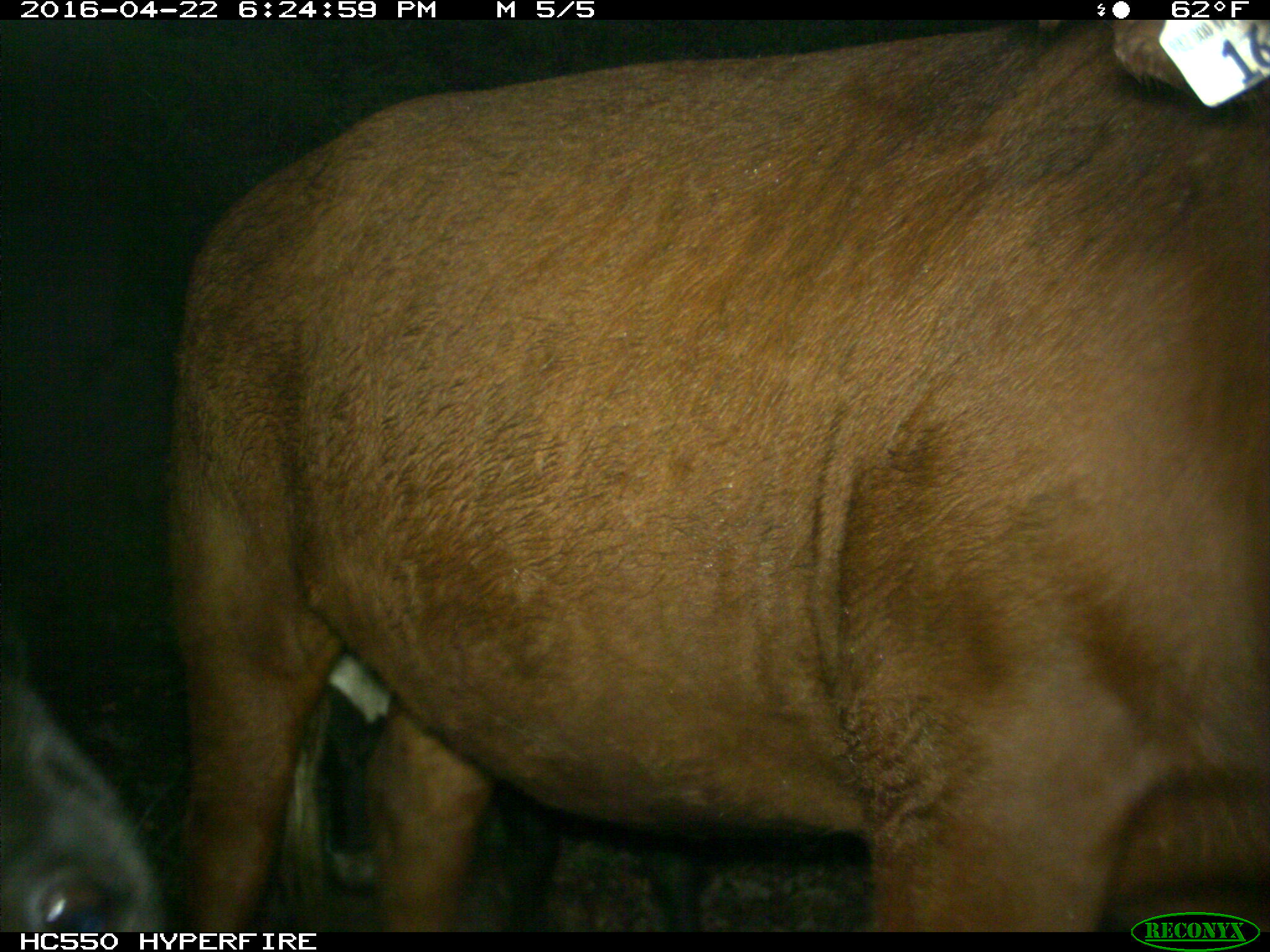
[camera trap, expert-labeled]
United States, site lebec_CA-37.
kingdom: Animalia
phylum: Chordata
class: Mammalia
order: Artiodactyla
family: Bovidae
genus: Bos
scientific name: Bos taurus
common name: domestic cow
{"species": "Bos taurus (domestic cow)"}